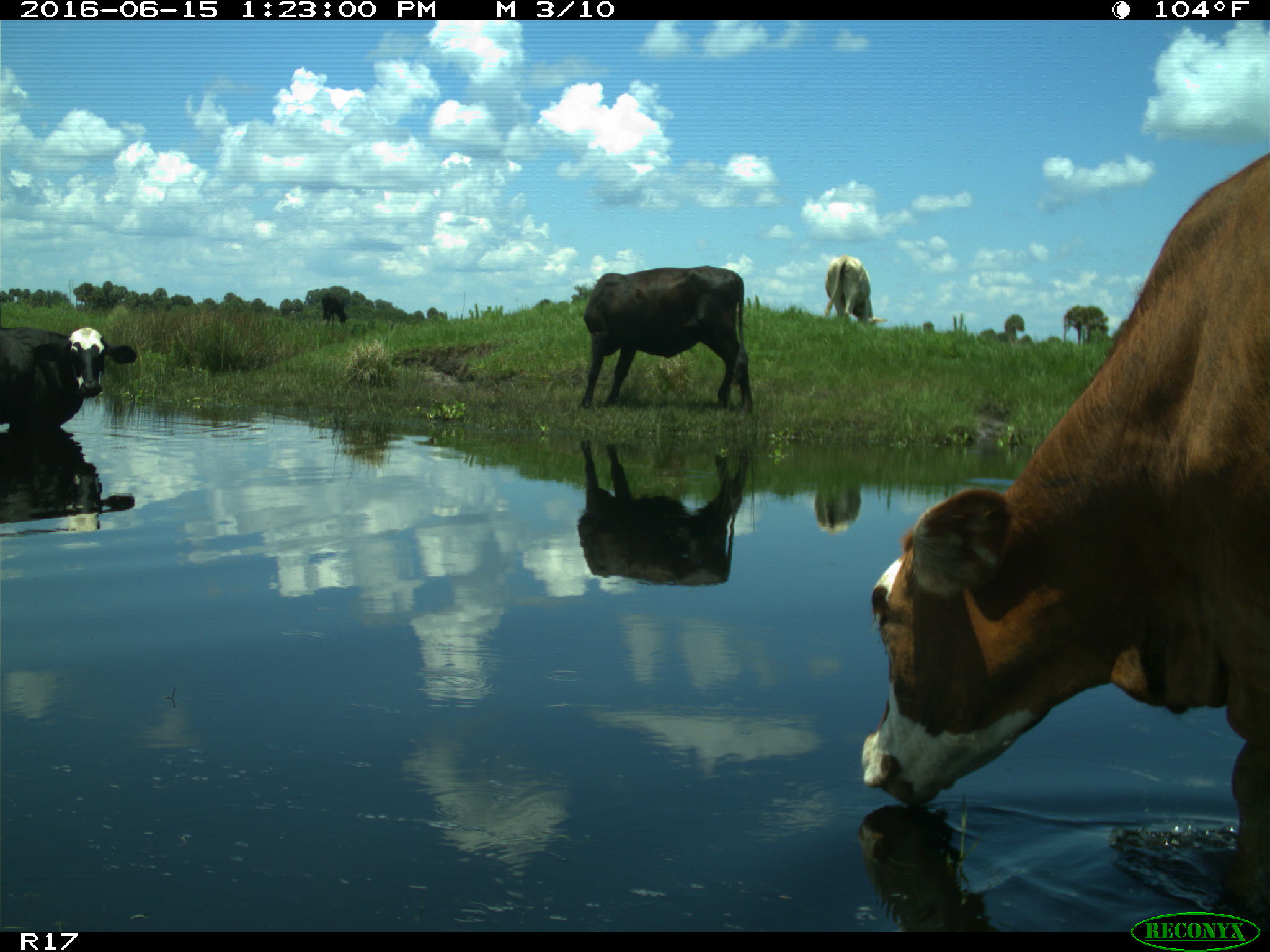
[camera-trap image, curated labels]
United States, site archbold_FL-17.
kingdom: Animalia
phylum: Chordata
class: Mammalia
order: Artiodactyla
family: Bovidae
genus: Bos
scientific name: Bos taurus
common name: domestic cow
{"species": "Bos taurus (domestic cow)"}